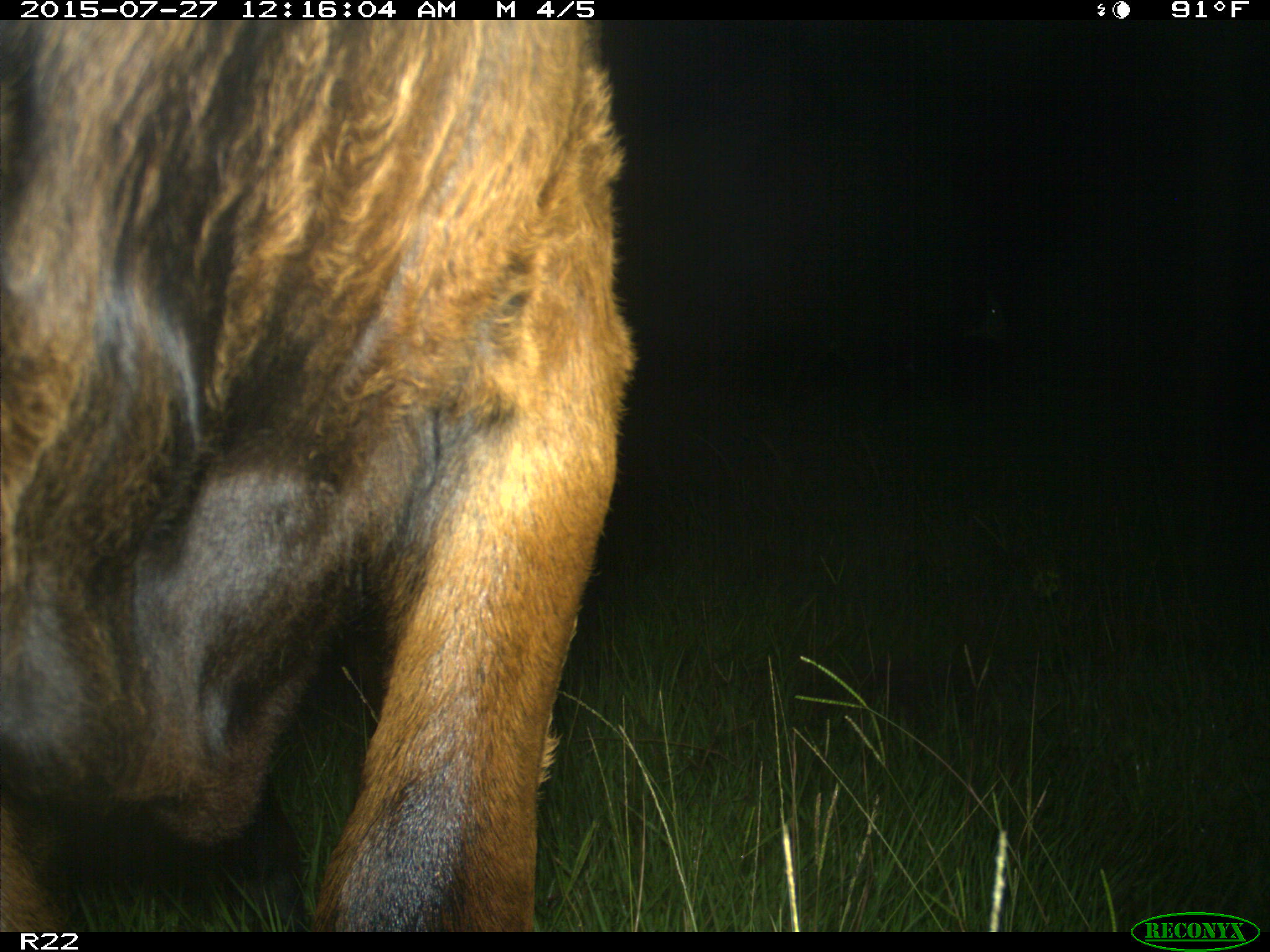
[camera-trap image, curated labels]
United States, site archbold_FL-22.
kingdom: Animalia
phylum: Chordata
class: Mammalia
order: Artiodactyla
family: Bovidae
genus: Bos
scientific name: Bos taurus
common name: domestic cow